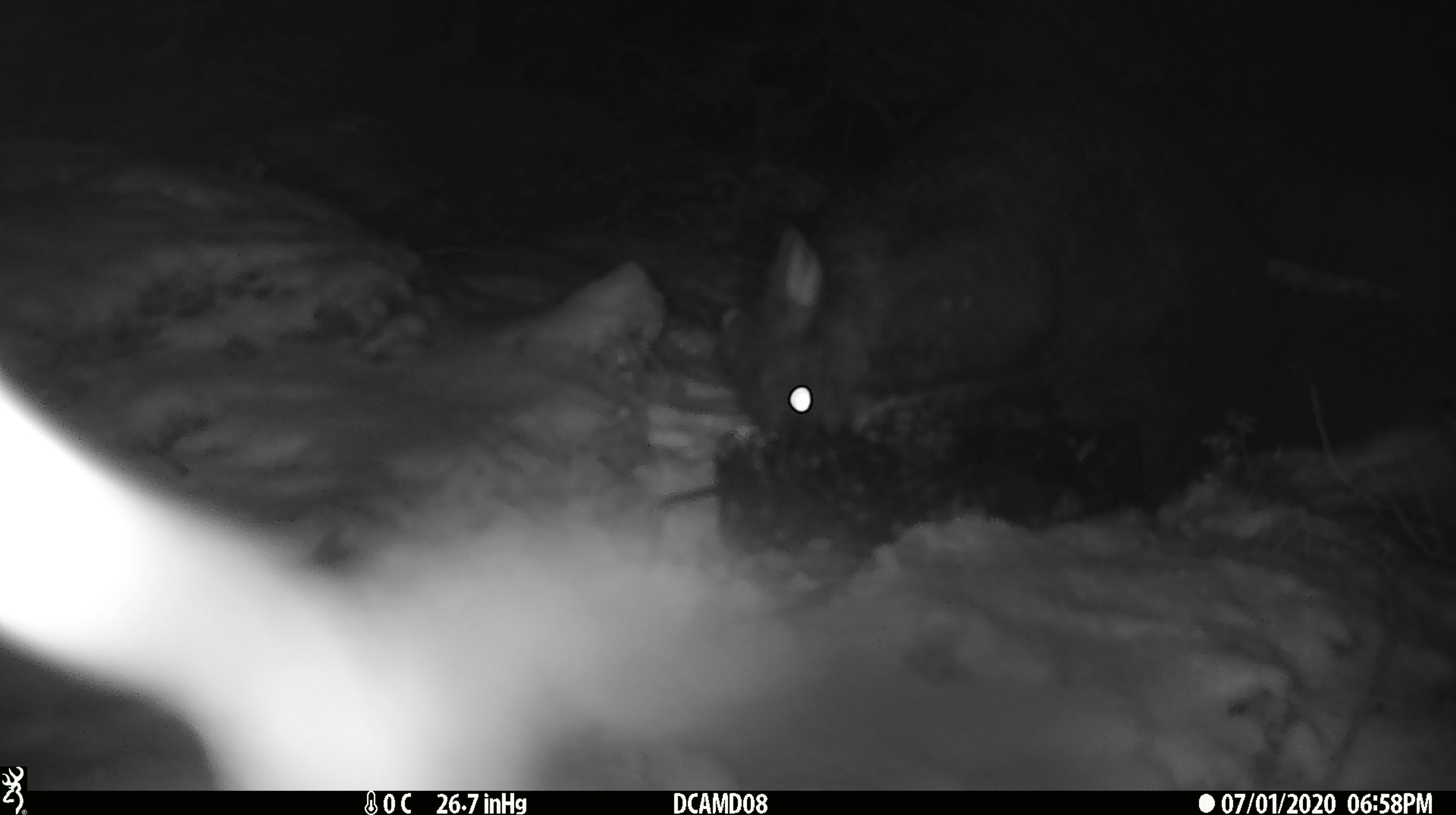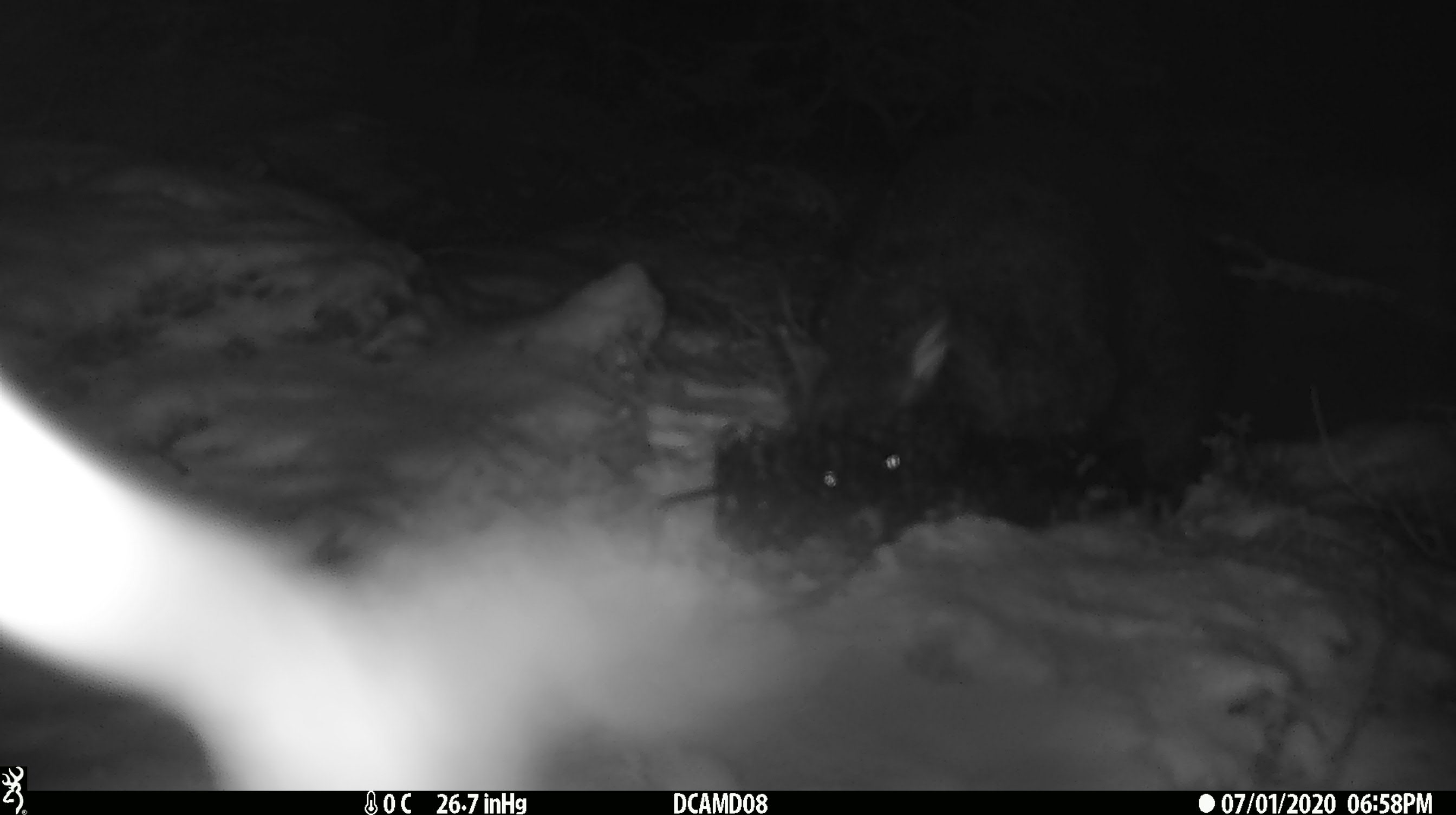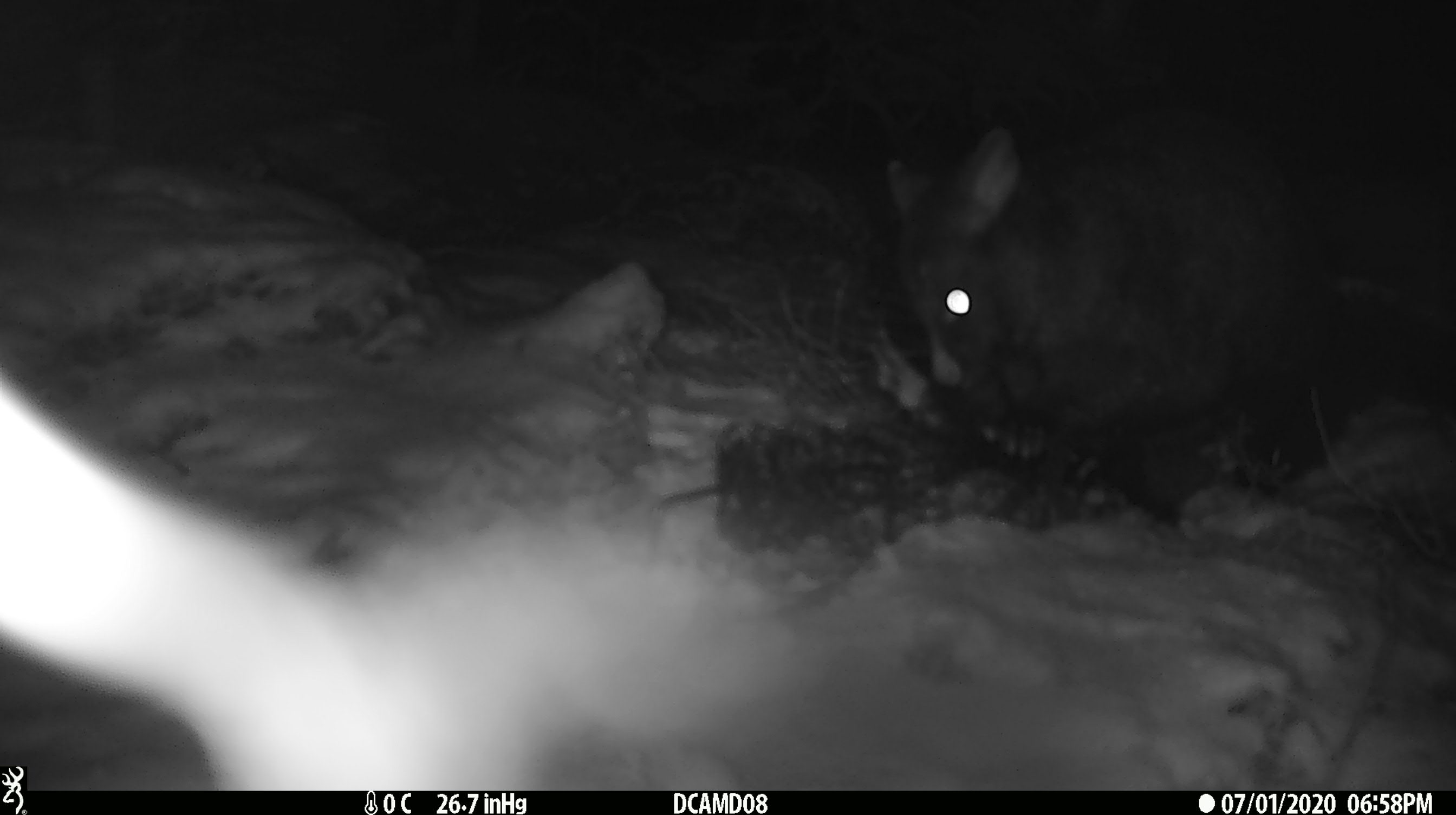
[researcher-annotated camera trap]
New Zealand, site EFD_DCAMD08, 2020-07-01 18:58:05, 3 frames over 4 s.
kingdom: Animalia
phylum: Chordata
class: Mammalia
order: Diprotodontia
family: Phalangeridae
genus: Trichosurus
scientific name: Trichosurus vulpecula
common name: common brushtail possum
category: possum